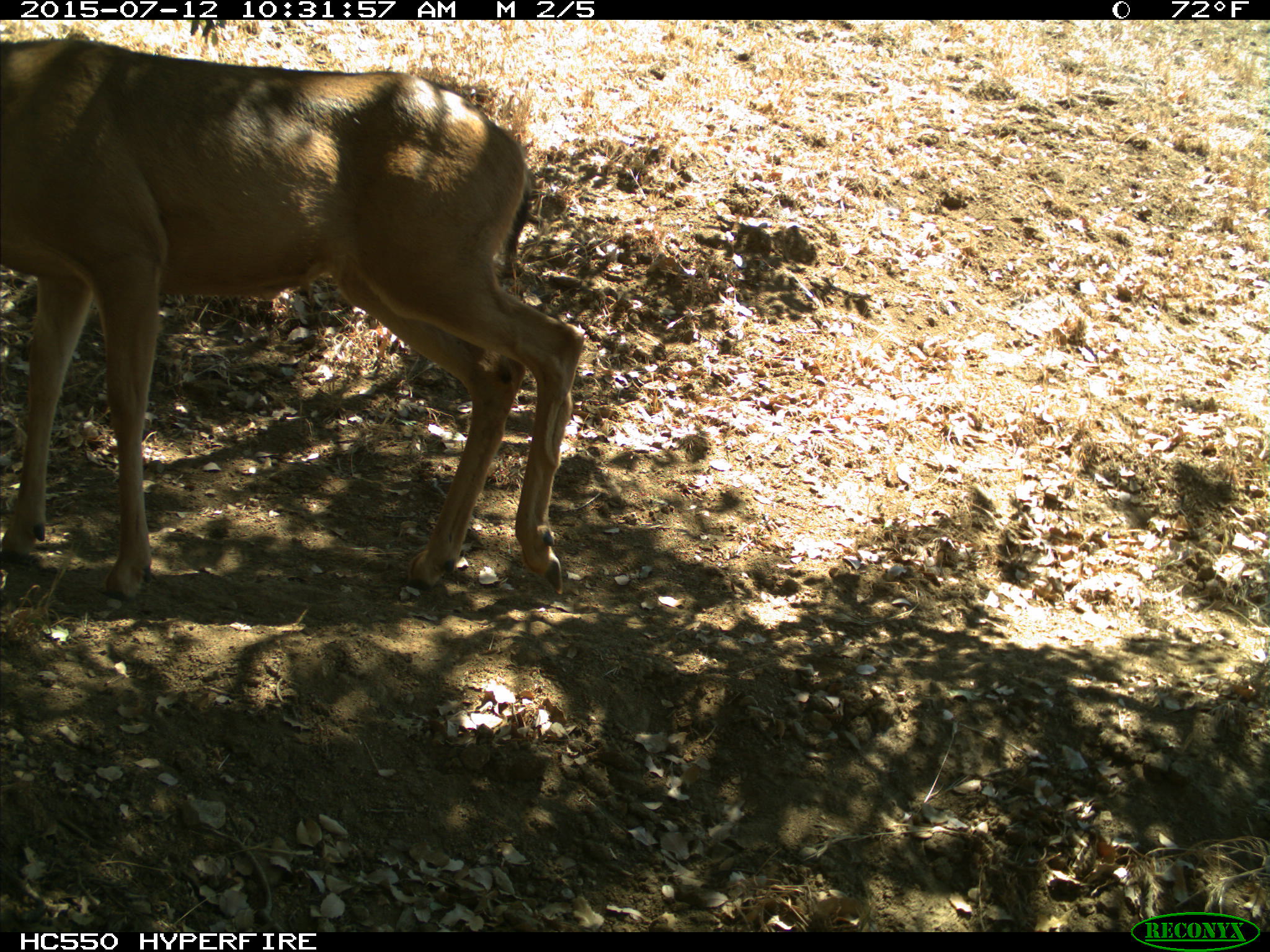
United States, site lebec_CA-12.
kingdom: Animalia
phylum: Chordata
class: Mammalia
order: Artiodactyla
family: Cervidae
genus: Odocoileus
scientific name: Odocoileus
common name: deer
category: unidentified deer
Unidentified deer (deer) (Odocoileus).